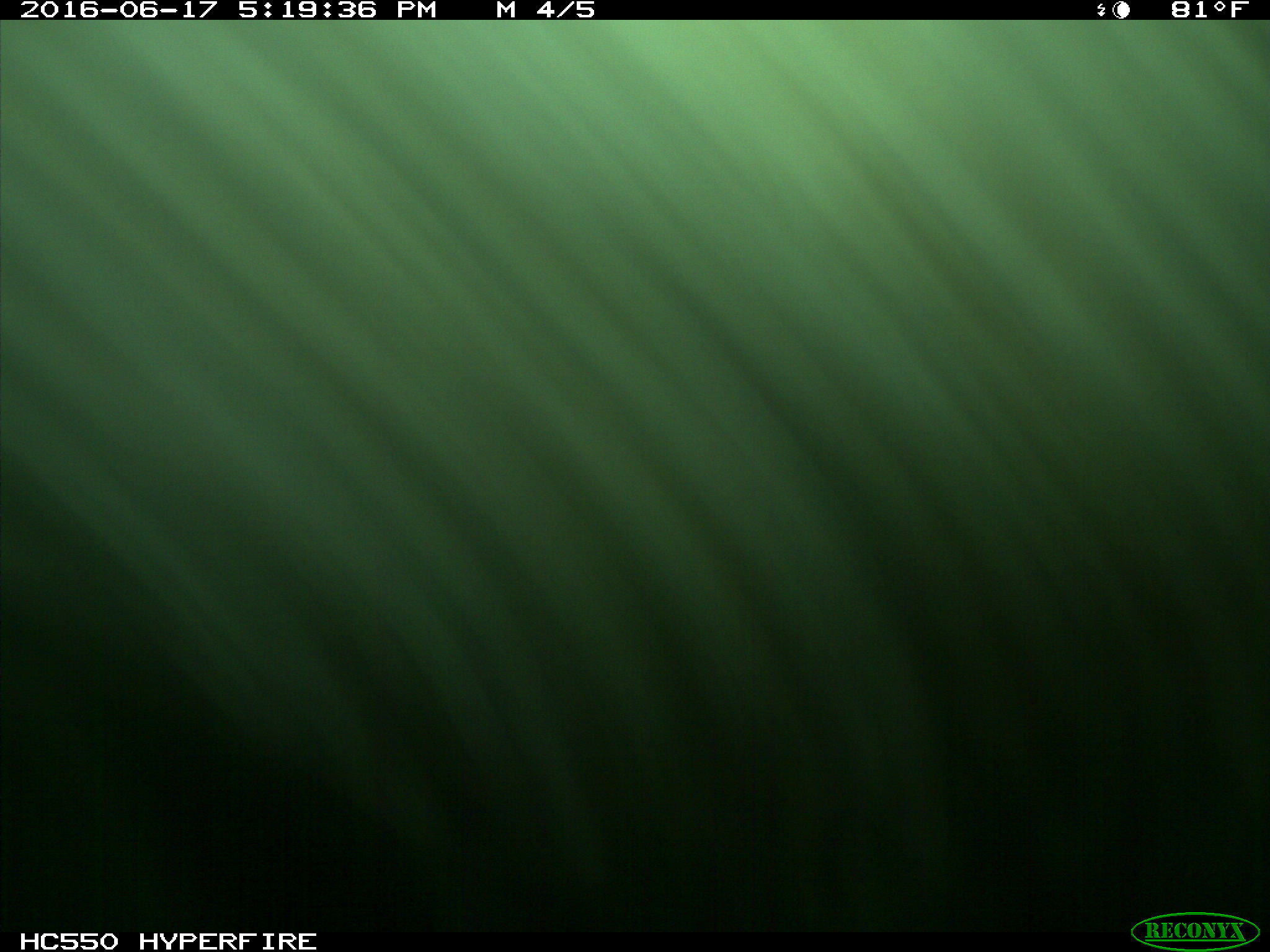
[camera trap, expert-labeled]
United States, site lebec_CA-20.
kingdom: Animalia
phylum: Chordata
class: Mammalia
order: Artiodactyla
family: Bovidae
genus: Bos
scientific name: Bos taurus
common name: domestic cow